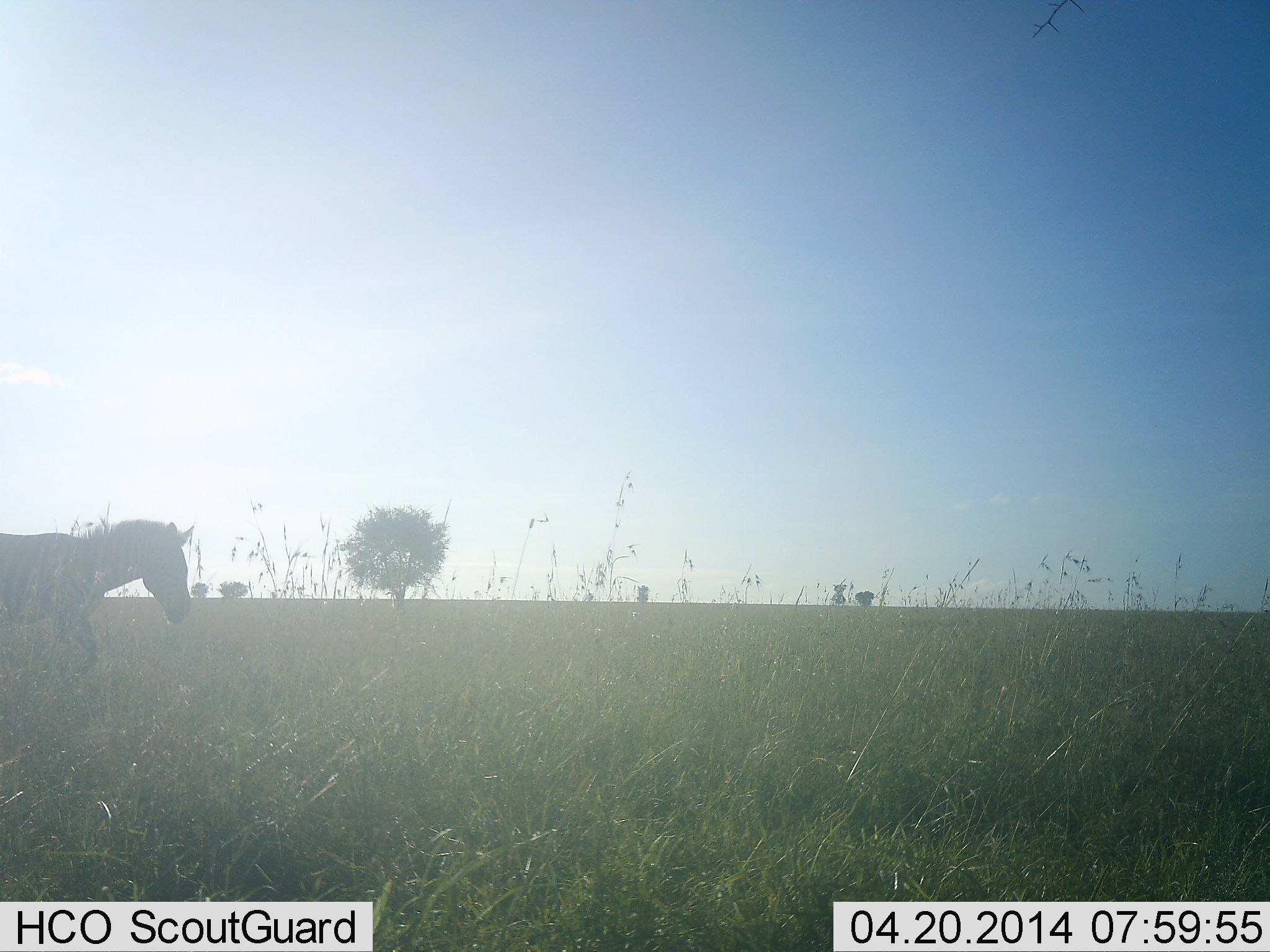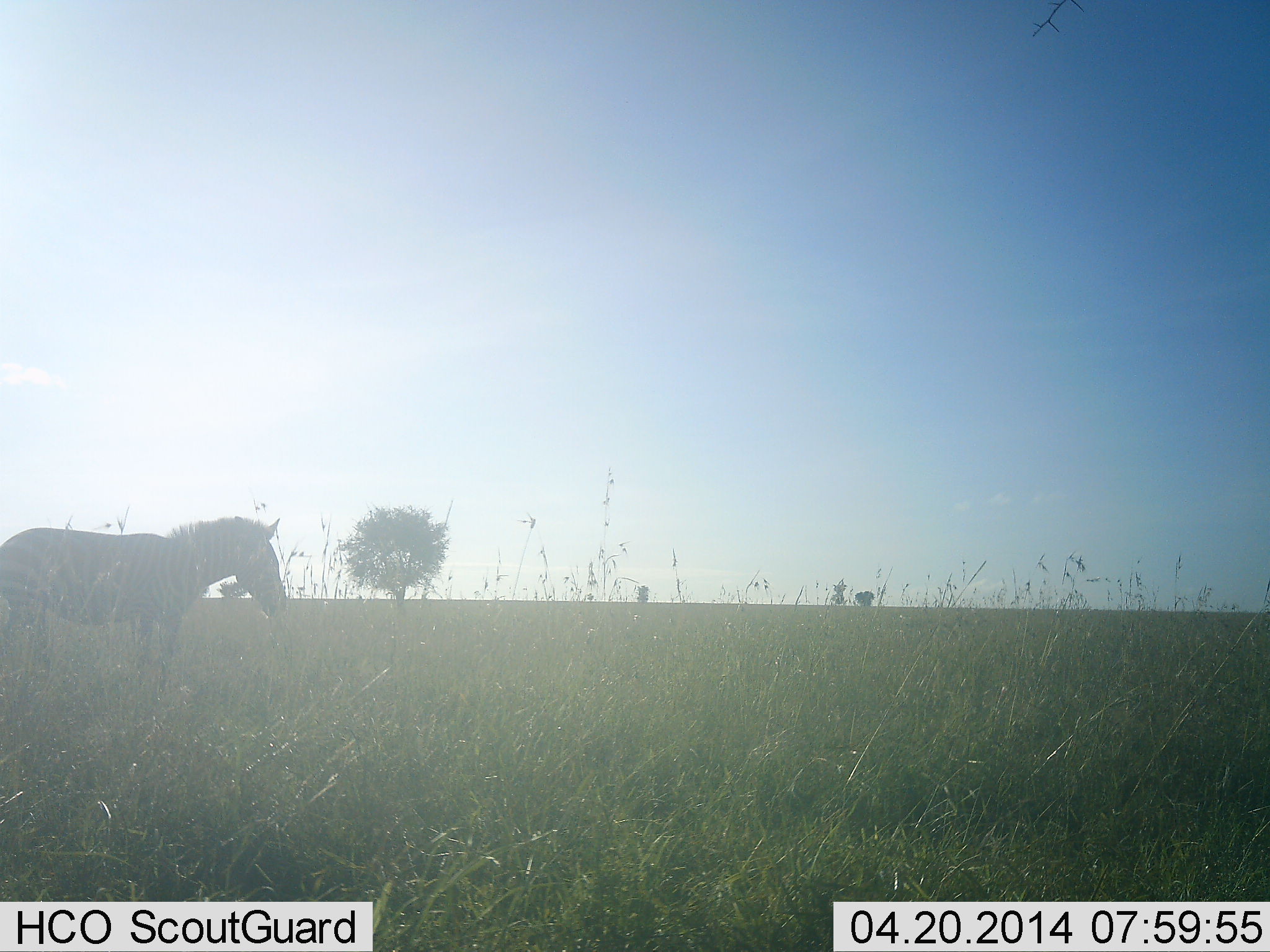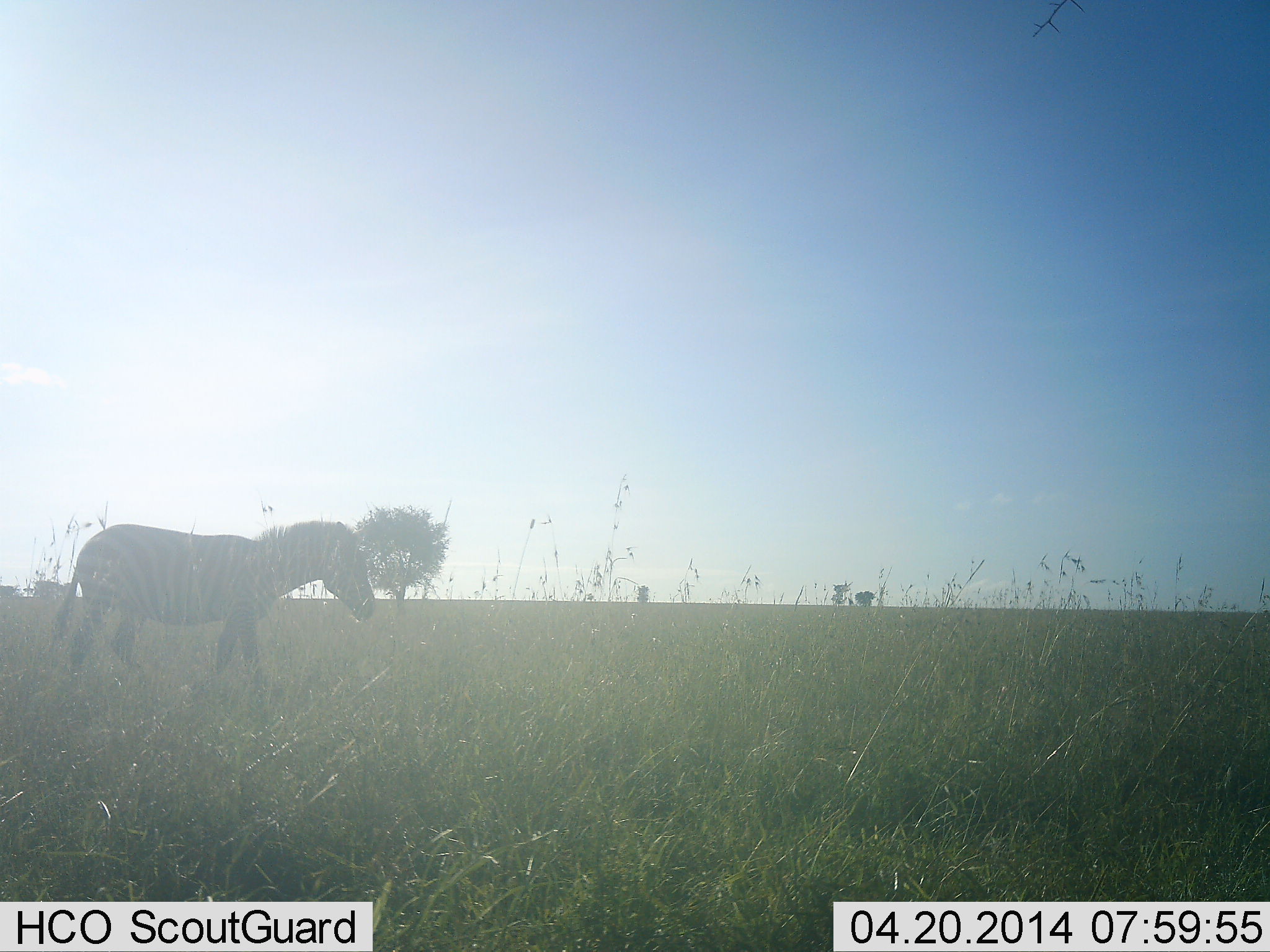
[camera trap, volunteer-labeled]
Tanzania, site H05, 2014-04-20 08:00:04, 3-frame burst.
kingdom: Animalia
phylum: Chordata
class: Mammalia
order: Perissodactyla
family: Equidae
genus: Equus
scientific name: Equus quagga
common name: plains zebra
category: zebra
Zebra (plains zebra) (Equus quagga), count 1. Behavior (volunteer vote fractions): standing 22%, resting 0%, moving 77%, interacting 1%. Young present (vote fraction): 0%. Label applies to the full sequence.